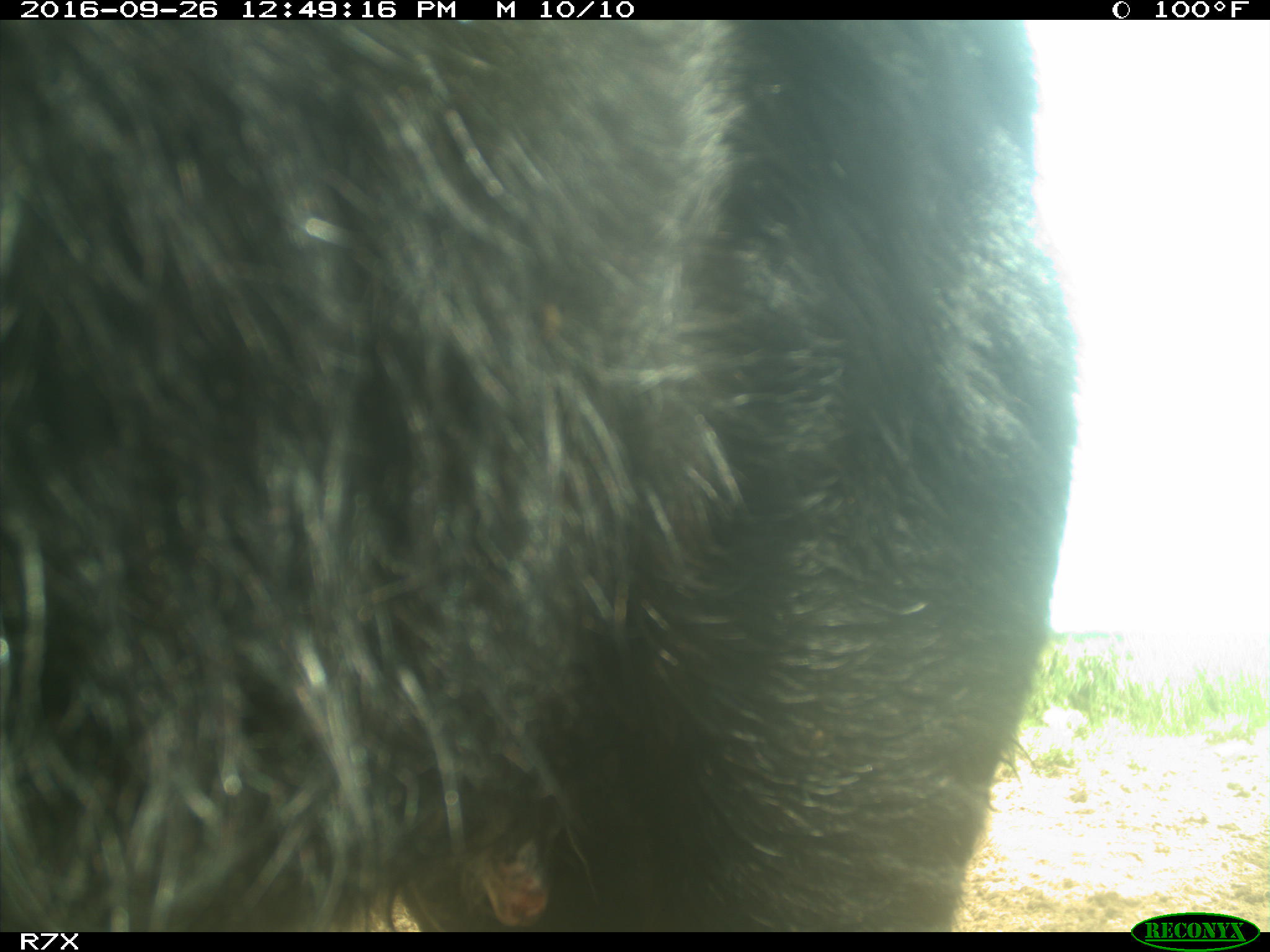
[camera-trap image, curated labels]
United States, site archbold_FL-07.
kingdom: Animalia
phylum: Chordata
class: Mammalia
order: Artiodactyla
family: Bovidae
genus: Bos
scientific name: Bos taurus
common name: domestic cow